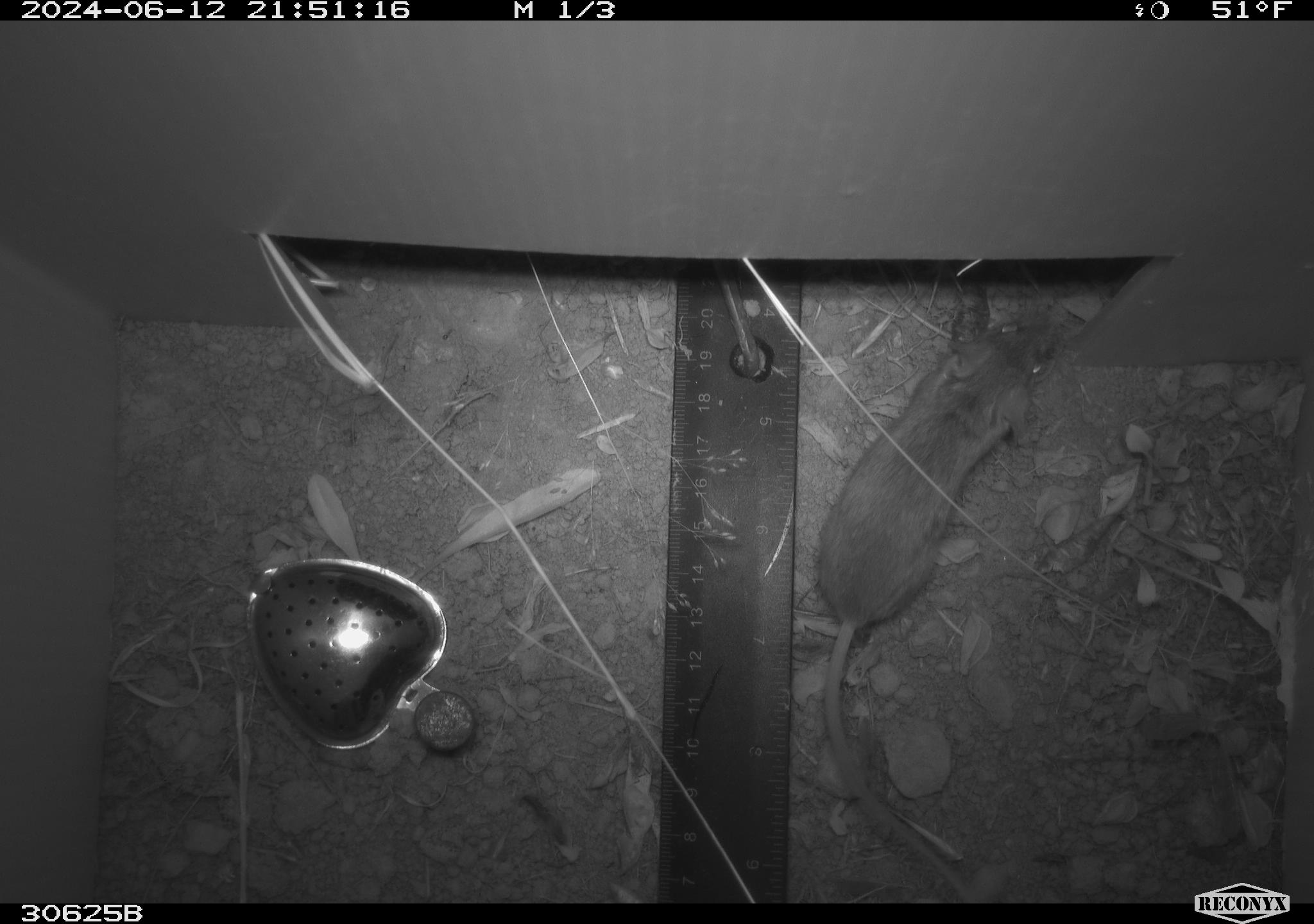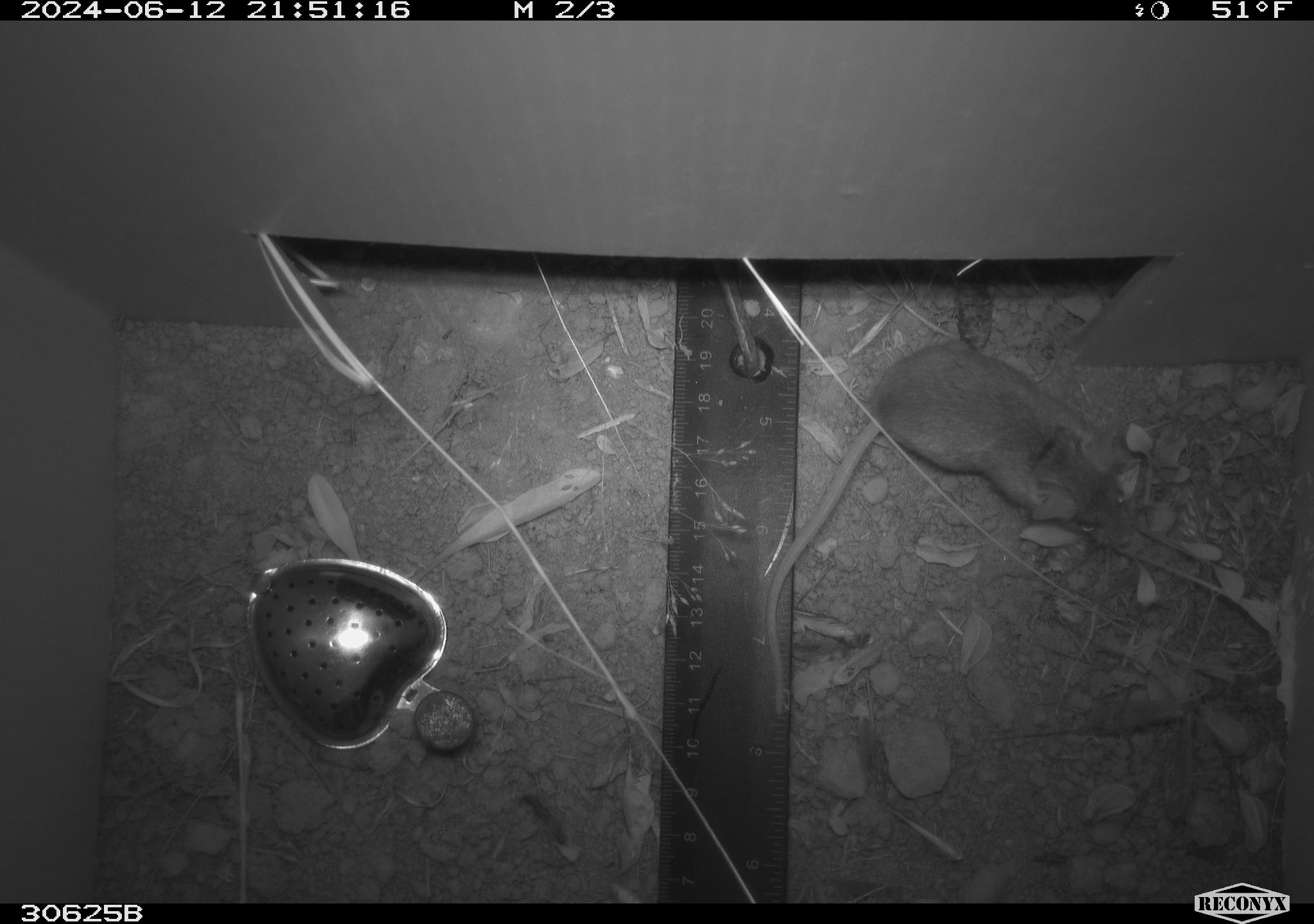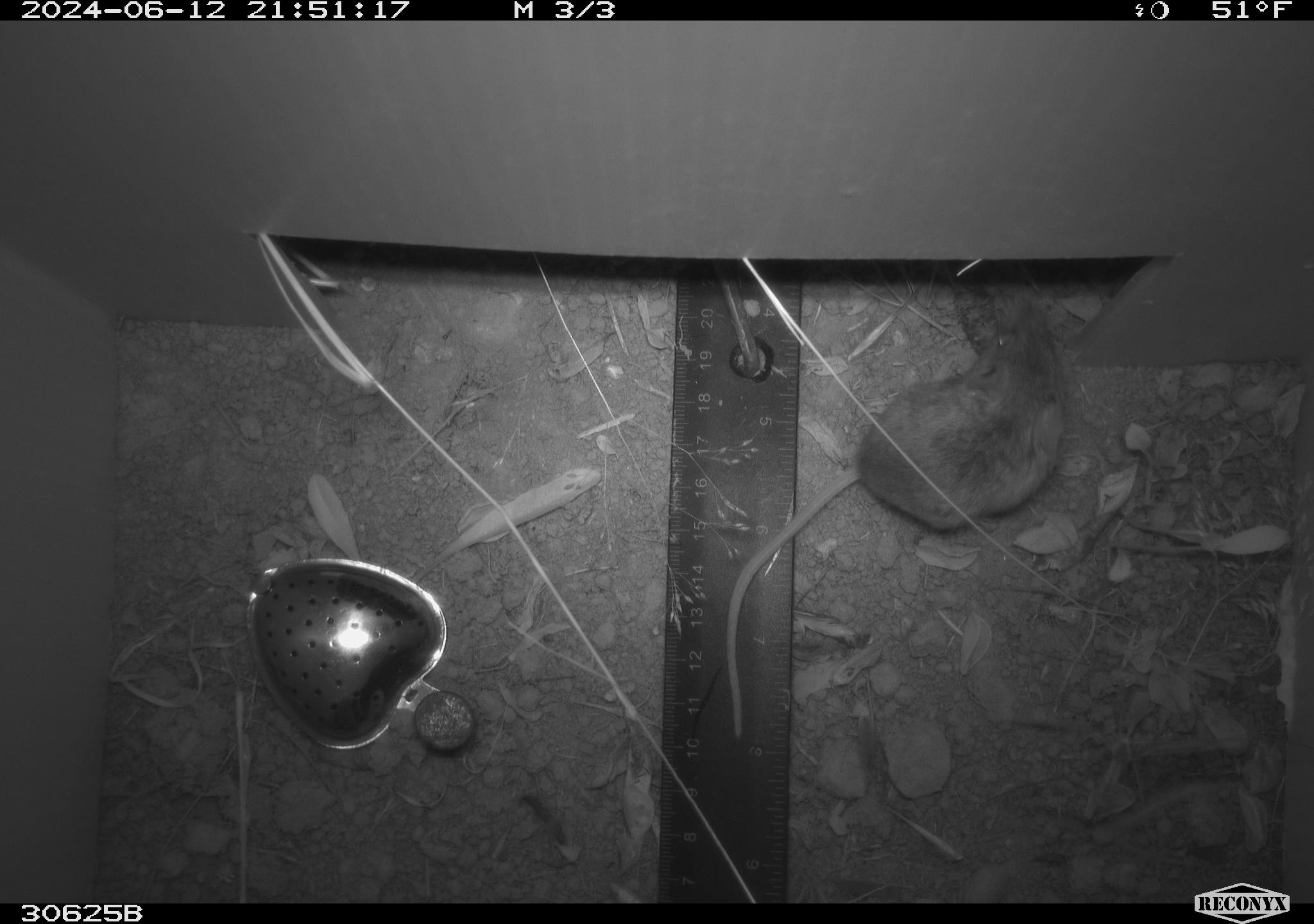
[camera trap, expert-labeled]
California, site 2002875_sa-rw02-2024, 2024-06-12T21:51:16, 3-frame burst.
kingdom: Animalia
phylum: Chordata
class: Mammalia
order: Rodentia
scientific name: Rodentia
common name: mouse species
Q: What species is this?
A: Mouse species (Rodentia).